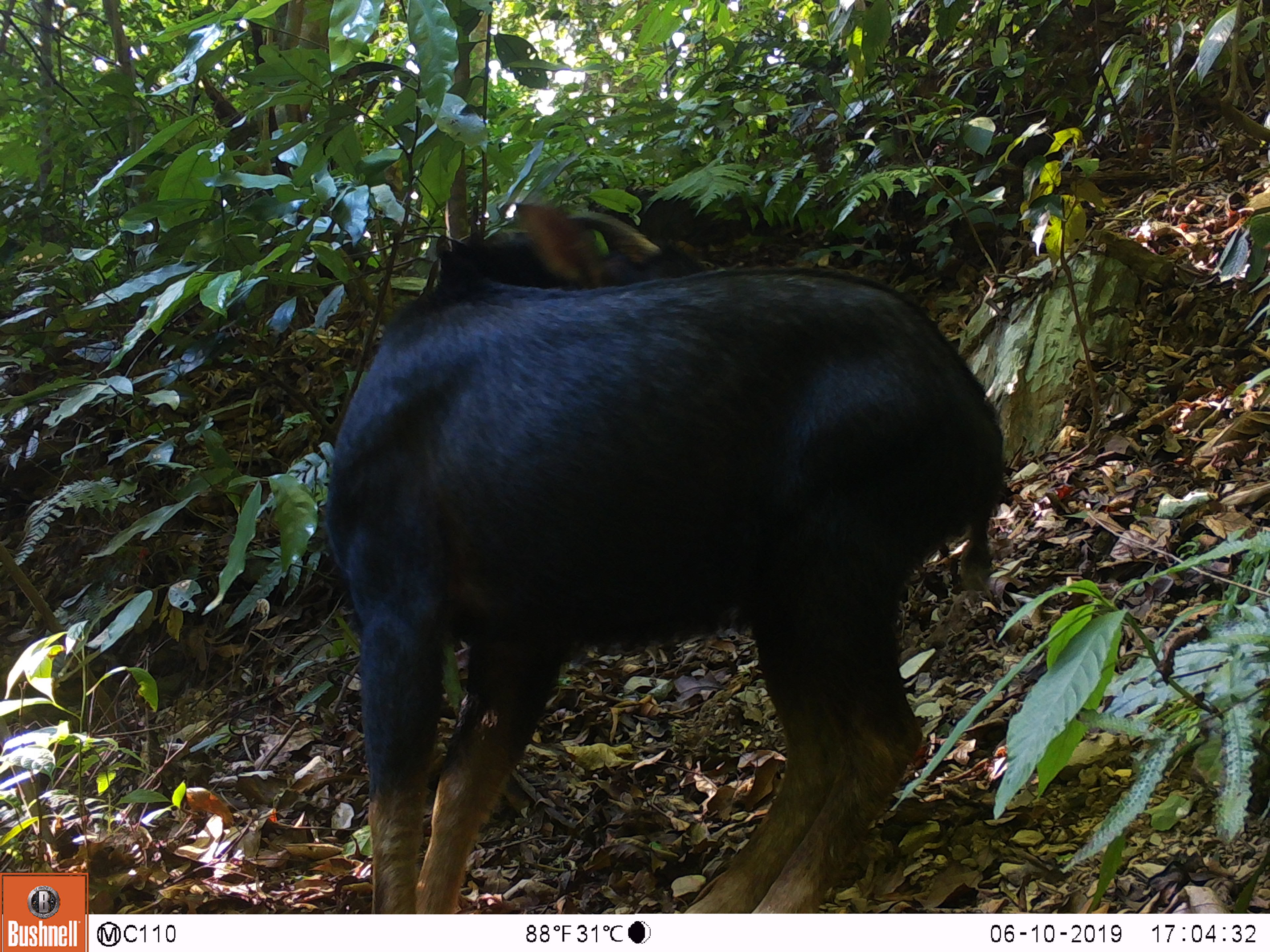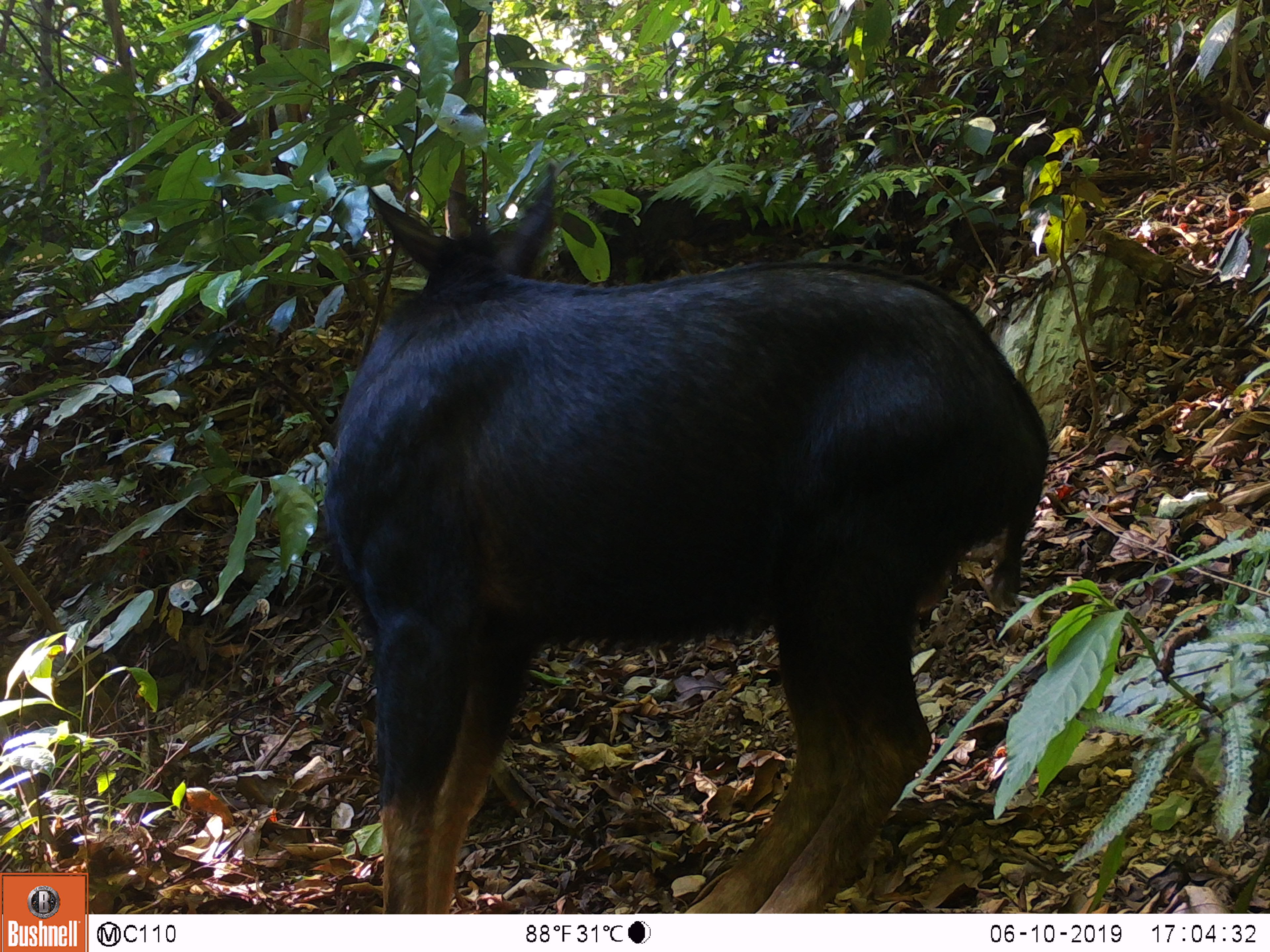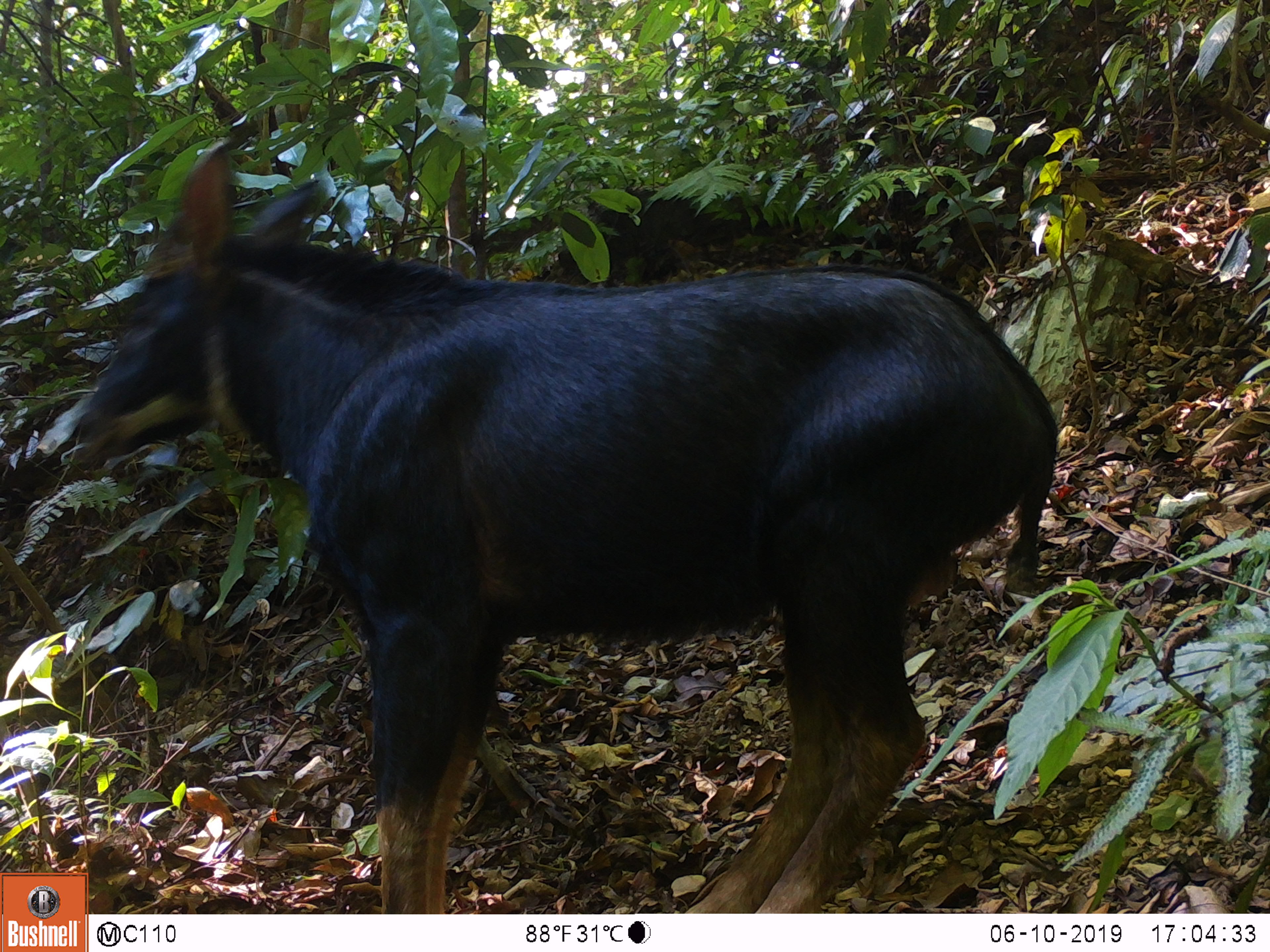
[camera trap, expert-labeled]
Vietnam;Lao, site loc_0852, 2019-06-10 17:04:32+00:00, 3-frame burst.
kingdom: Animalia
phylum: Chordata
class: Mammalia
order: Artiodactyla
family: Bovidae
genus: Capricornis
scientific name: Capricornis sumatraensis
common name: chinese serow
Chinese serow (Capricornis sumatraensis). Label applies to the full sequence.